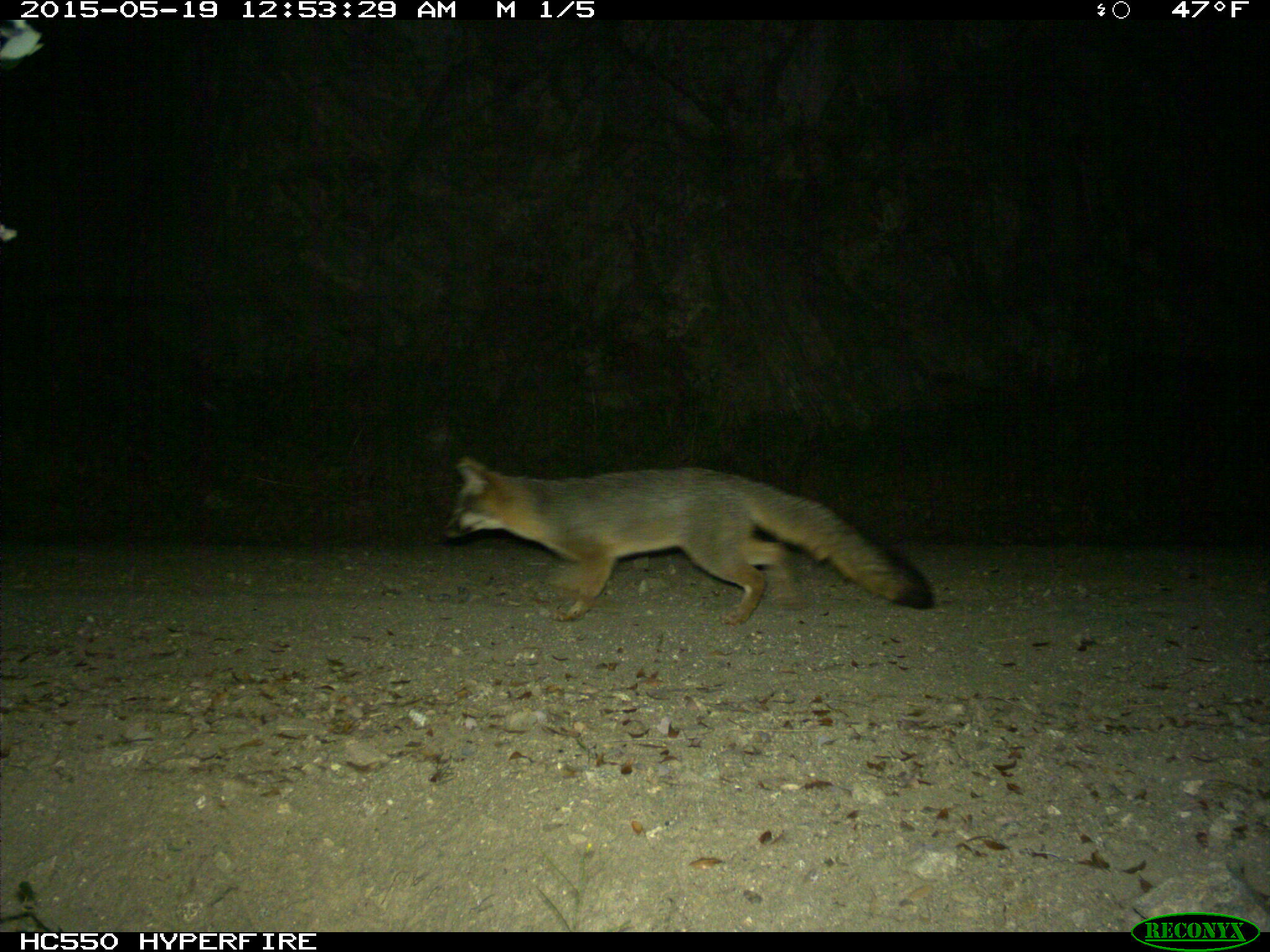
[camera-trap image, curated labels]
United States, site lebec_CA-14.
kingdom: Animalia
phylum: Chordata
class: Mammalia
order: Carnivora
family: Canidae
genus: Urocyon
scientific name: Urocyon cinereoargenteus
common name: gray fox